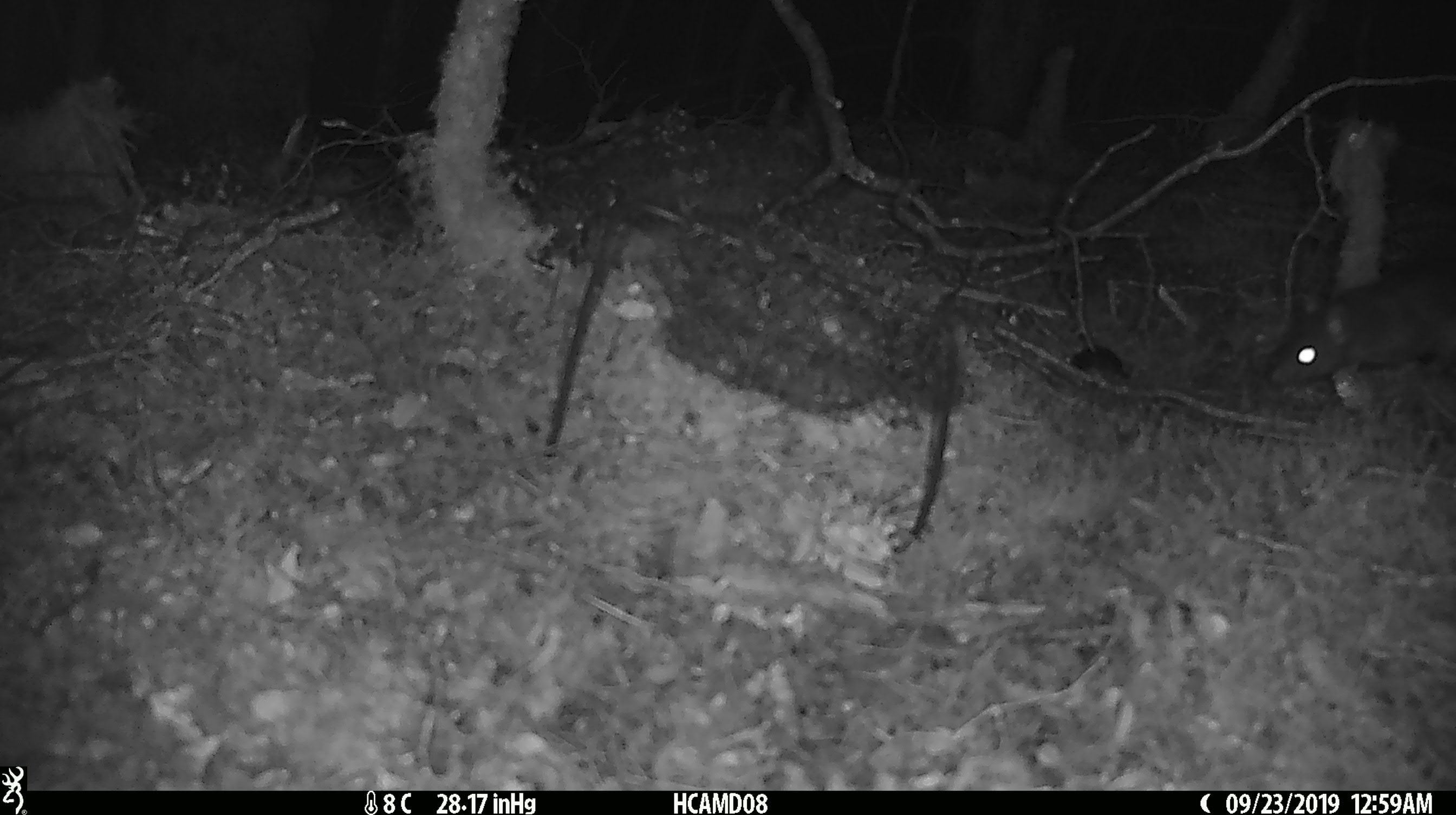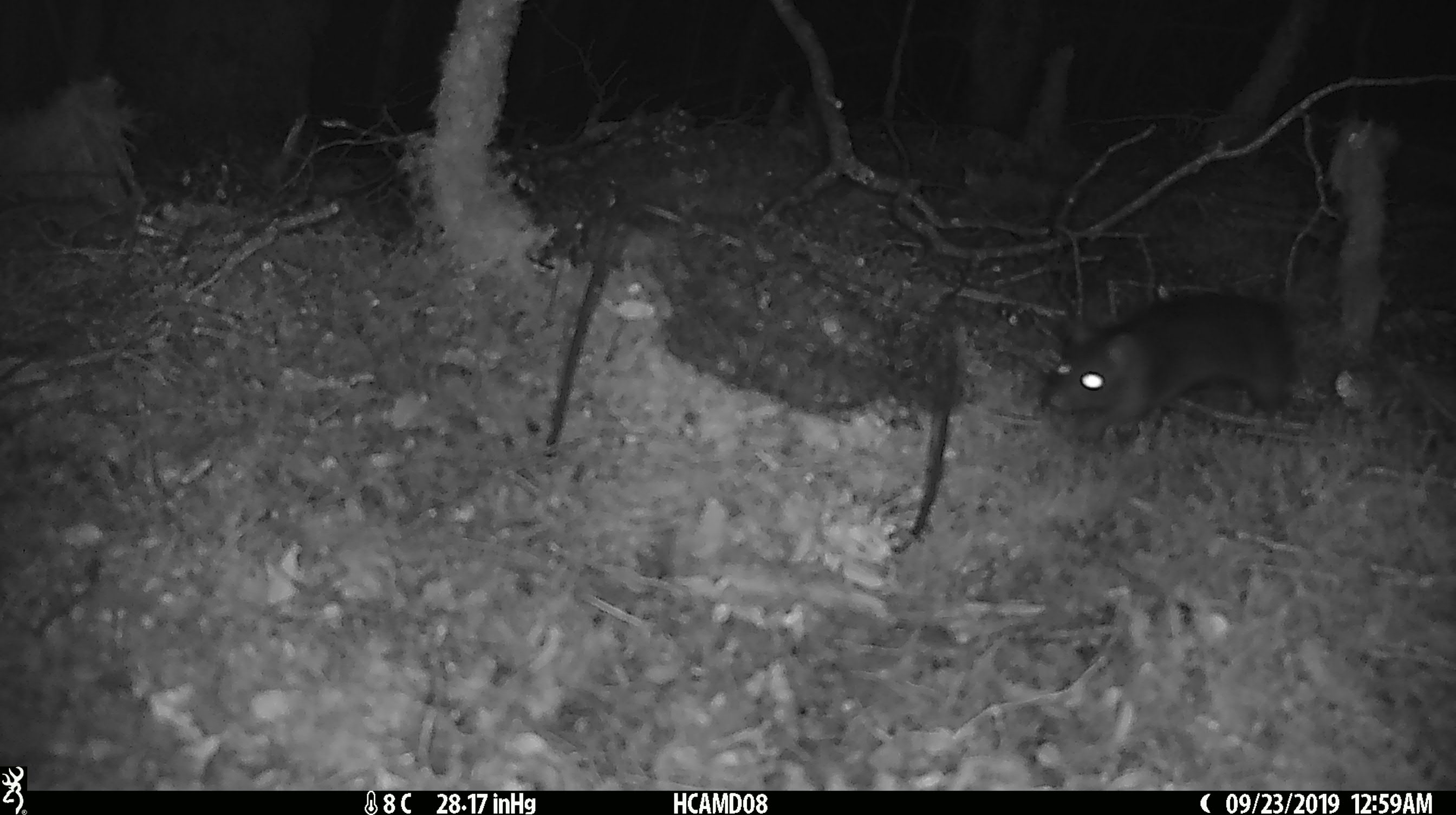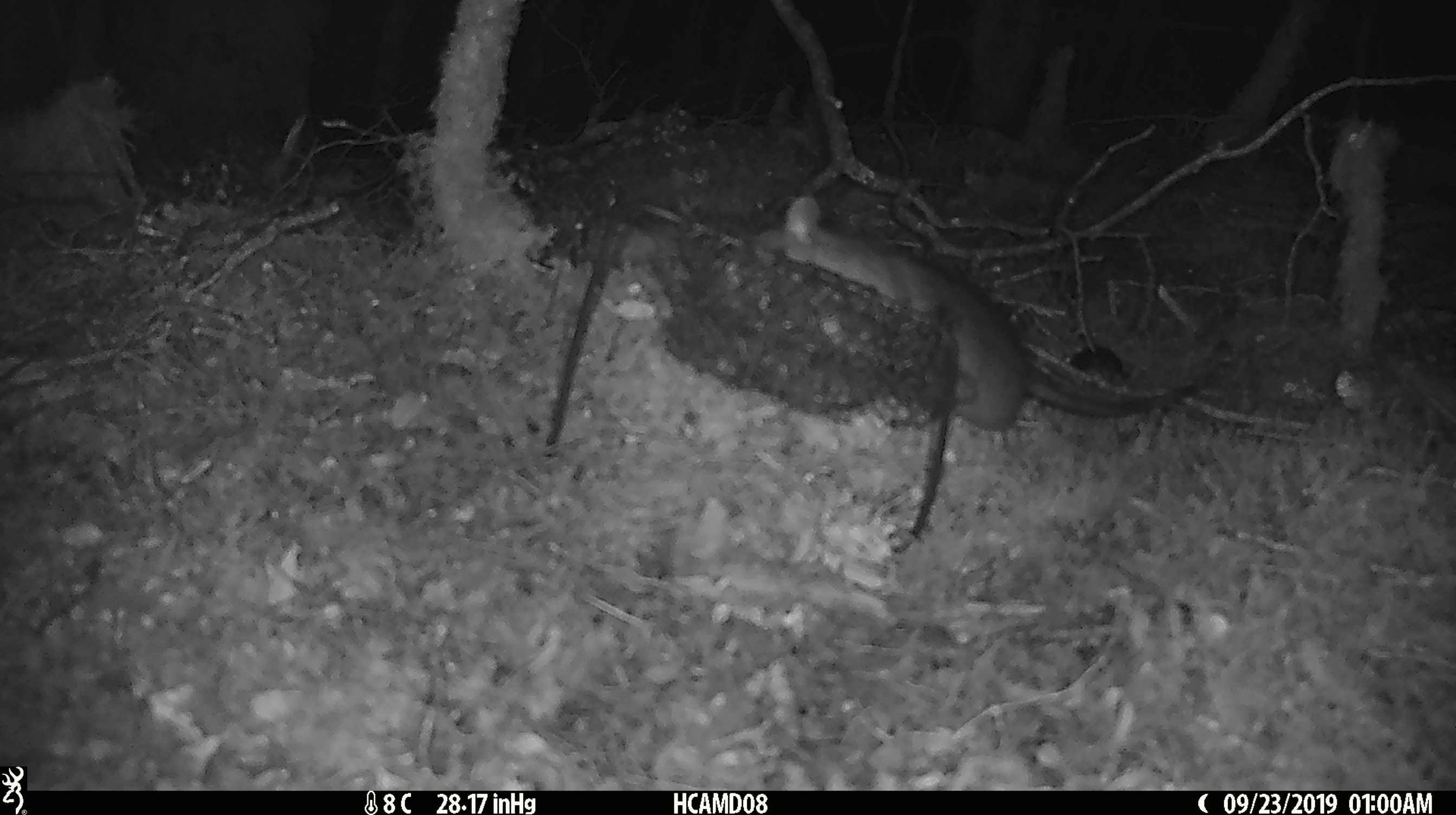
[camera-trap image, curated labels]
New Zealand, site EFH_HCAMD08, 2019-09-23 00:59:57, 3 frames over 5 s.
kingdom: Animalia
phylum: Chordata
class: Mammalia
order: Rodentia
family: Muridae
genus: Rattus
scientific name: Rattus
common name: rat